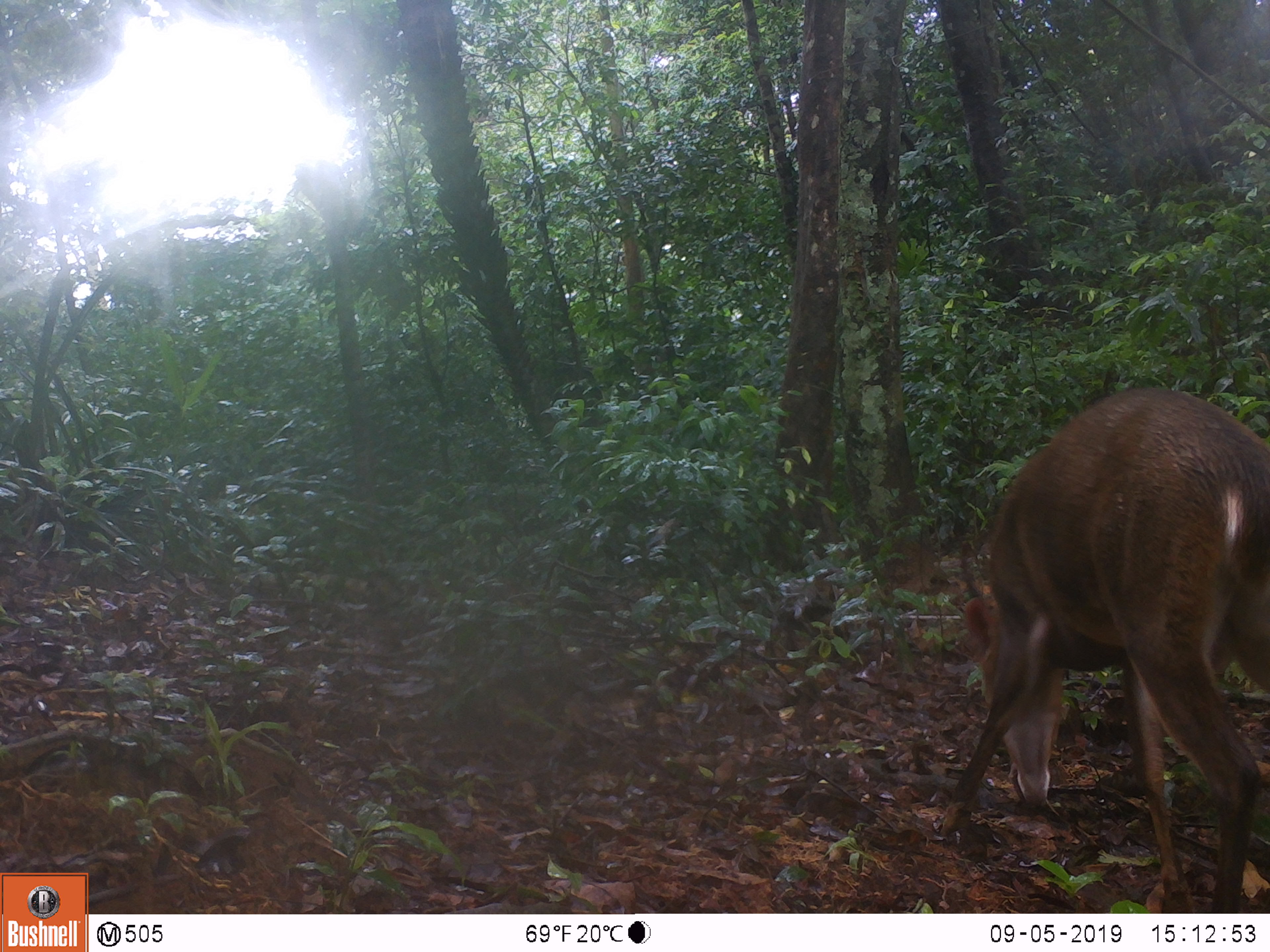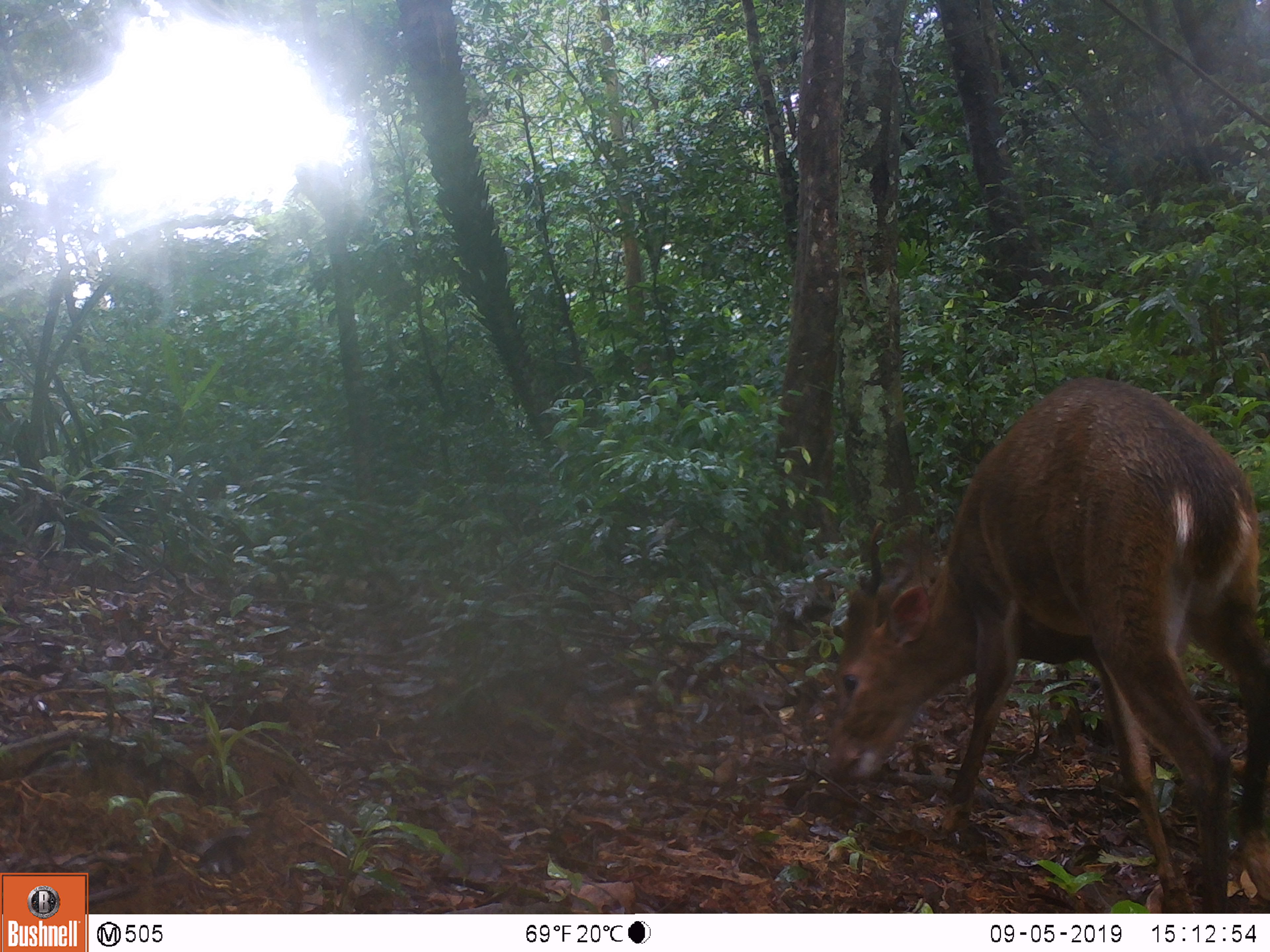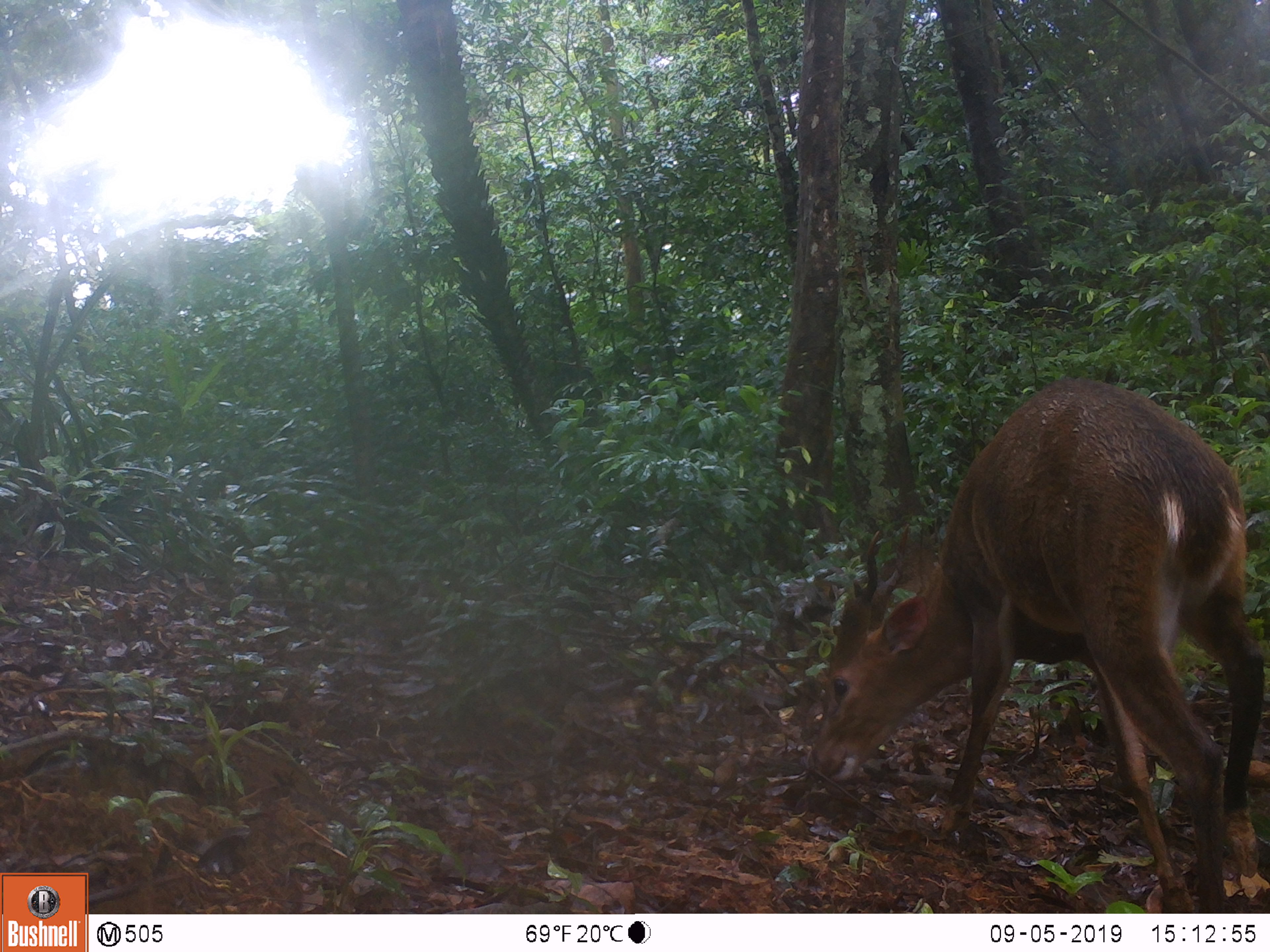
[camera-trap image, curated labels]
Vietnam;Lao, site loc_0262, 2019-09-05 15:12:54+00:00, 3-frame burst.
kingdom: Animalia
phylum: Chordata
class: Mammalia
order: Artiodactyla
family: Cervidae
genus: Muntiacus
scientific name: Muntiacus vuquangensis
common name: large-antlered muntjac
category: large antlered muntjac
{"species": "large antlered muntjac (large-antlered muntjac) (Muntiacus vuquangensis)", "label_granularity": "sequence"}